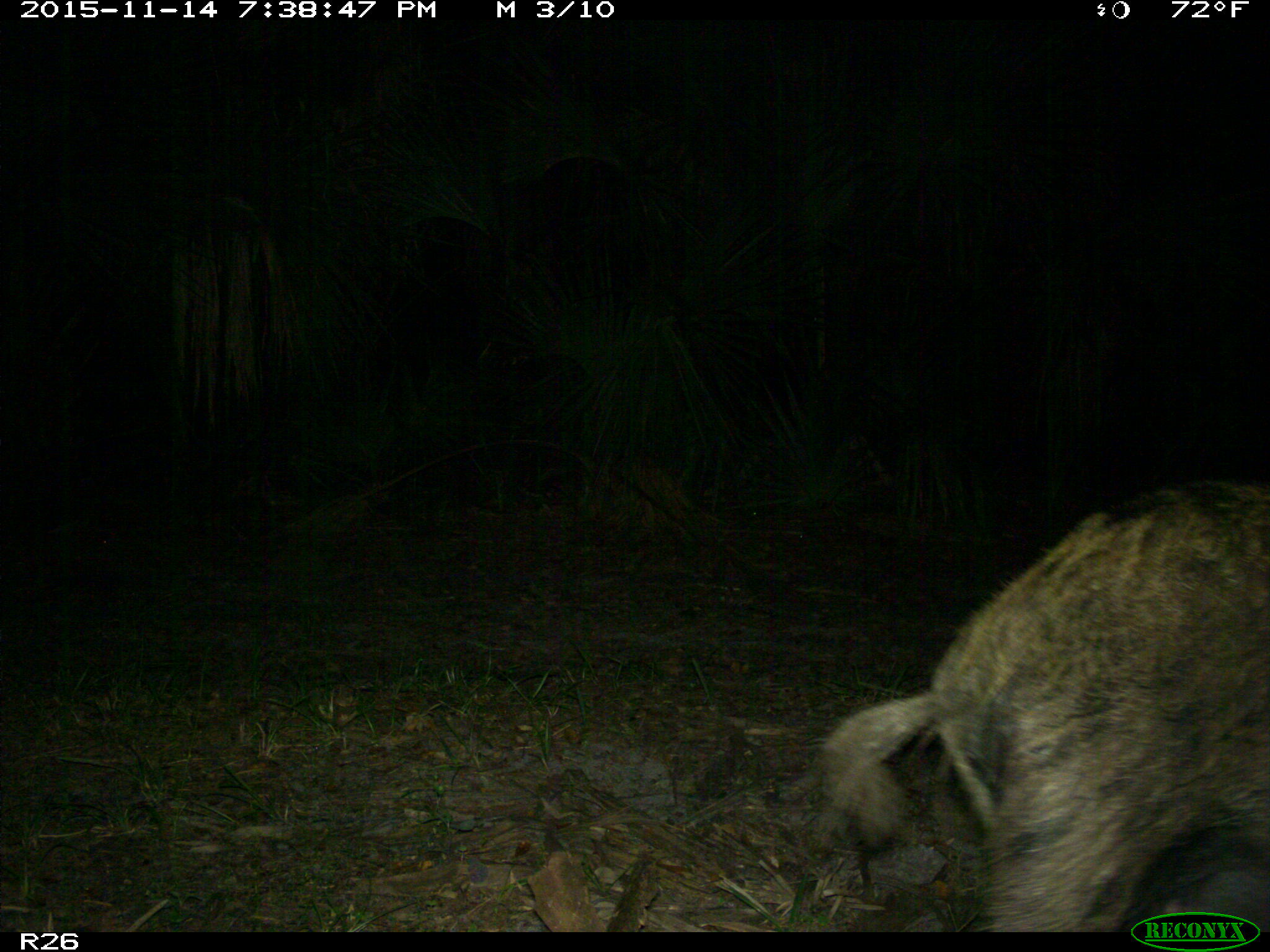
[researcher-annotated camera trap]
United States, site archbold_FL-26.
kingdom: Animalia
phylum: Chordata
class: Mammalia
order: Artiodactyla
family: Suidae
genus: Sus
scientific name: Sus scrofa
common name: wild boar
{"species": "Sus scrofa (wild boar)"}